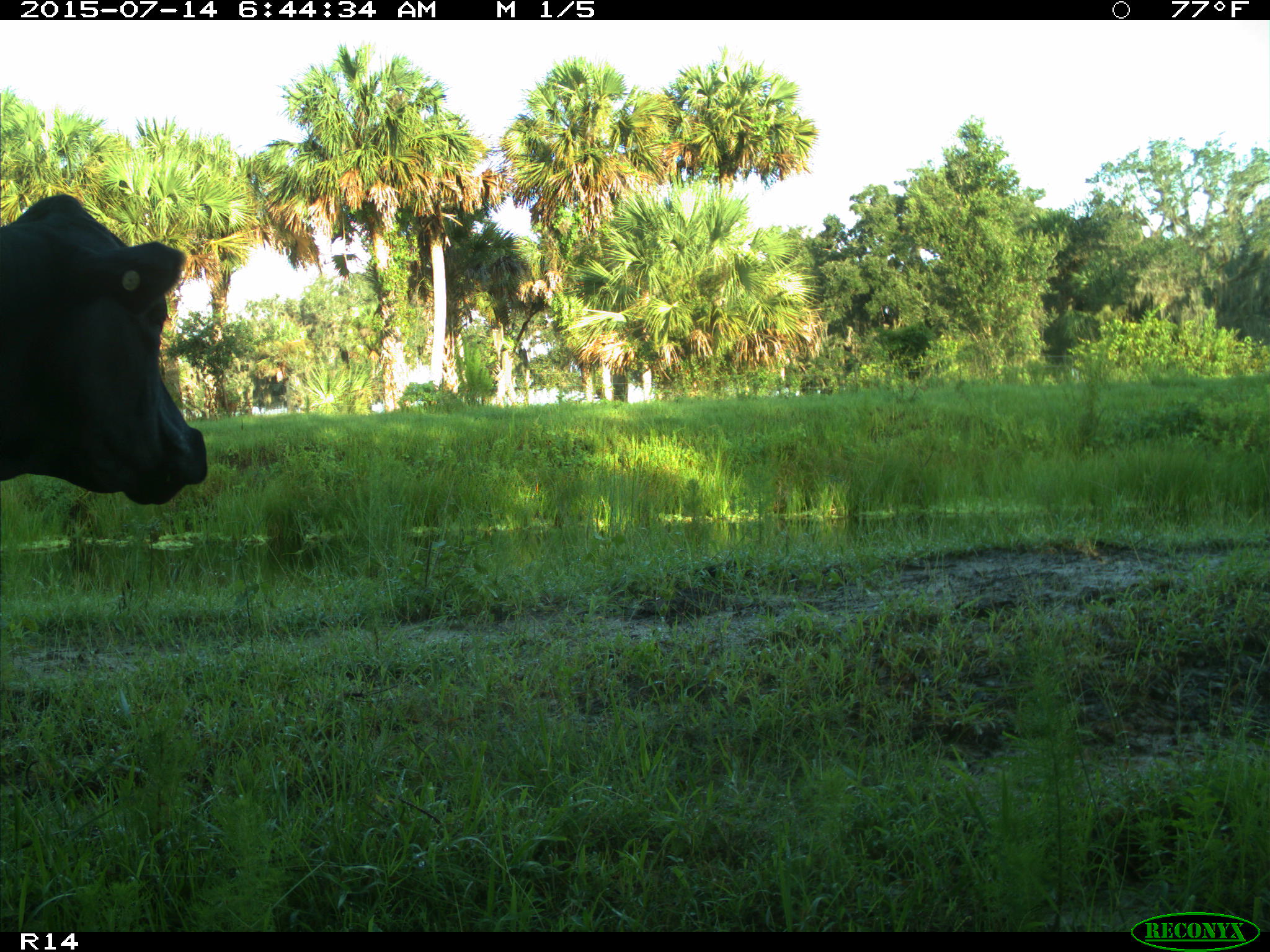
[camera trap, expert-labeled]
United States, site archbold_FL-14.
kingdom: Animalia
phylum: Chordata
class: Mammalia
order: Artiodactyla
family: Bovidae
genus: Bos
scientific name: Bos taurus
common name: domestic cow